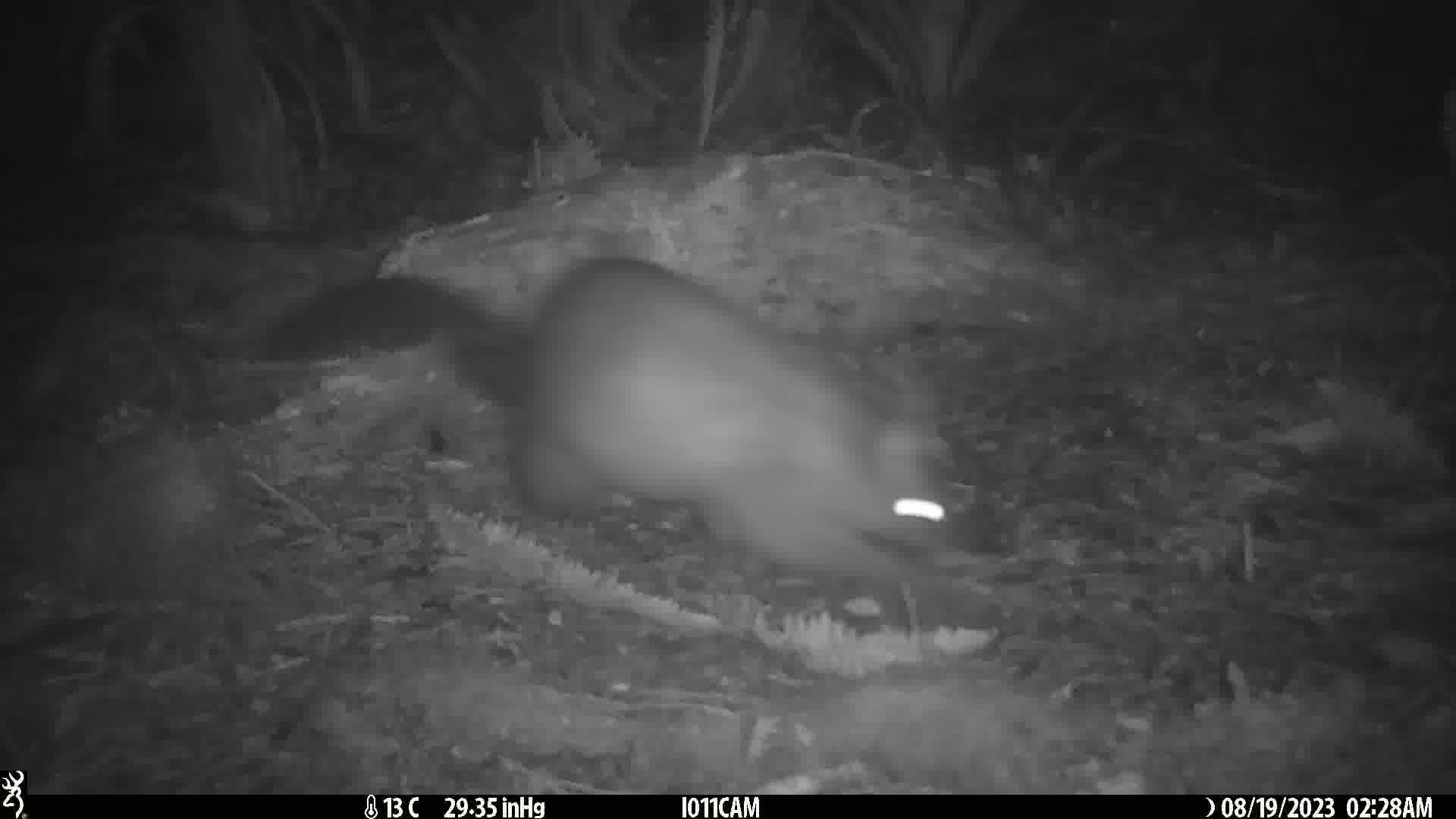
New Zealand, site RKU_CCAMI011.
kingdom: Animalia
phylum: Chordata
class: Mammalia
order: Diprotodontia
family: Phalangeridae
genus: Trichosurus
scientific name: Trichosurus vulpecula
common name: common brushtail possum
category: possum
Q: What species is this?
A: Possum (common brushtail possum) (Trichosurus vulpecula).